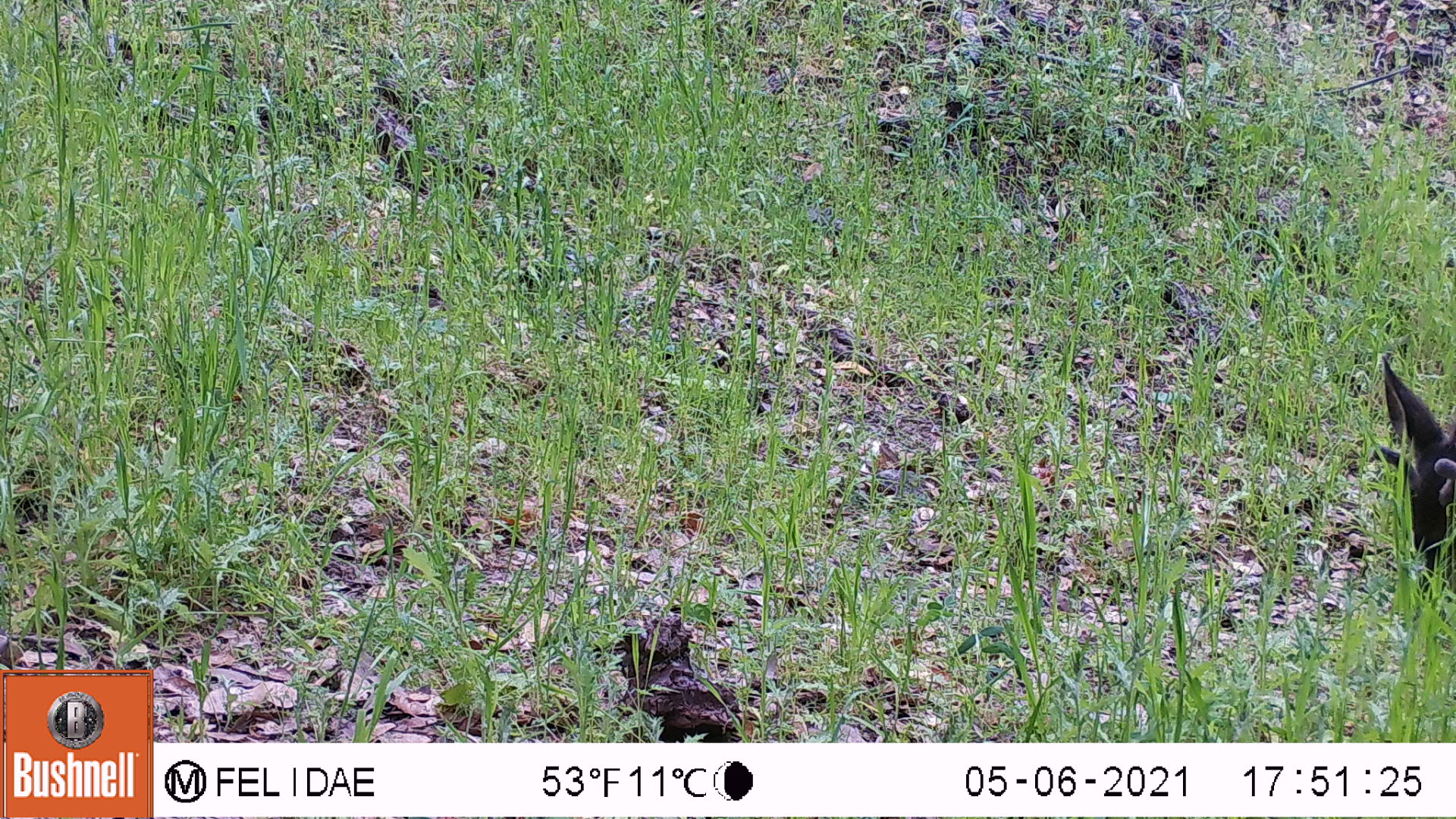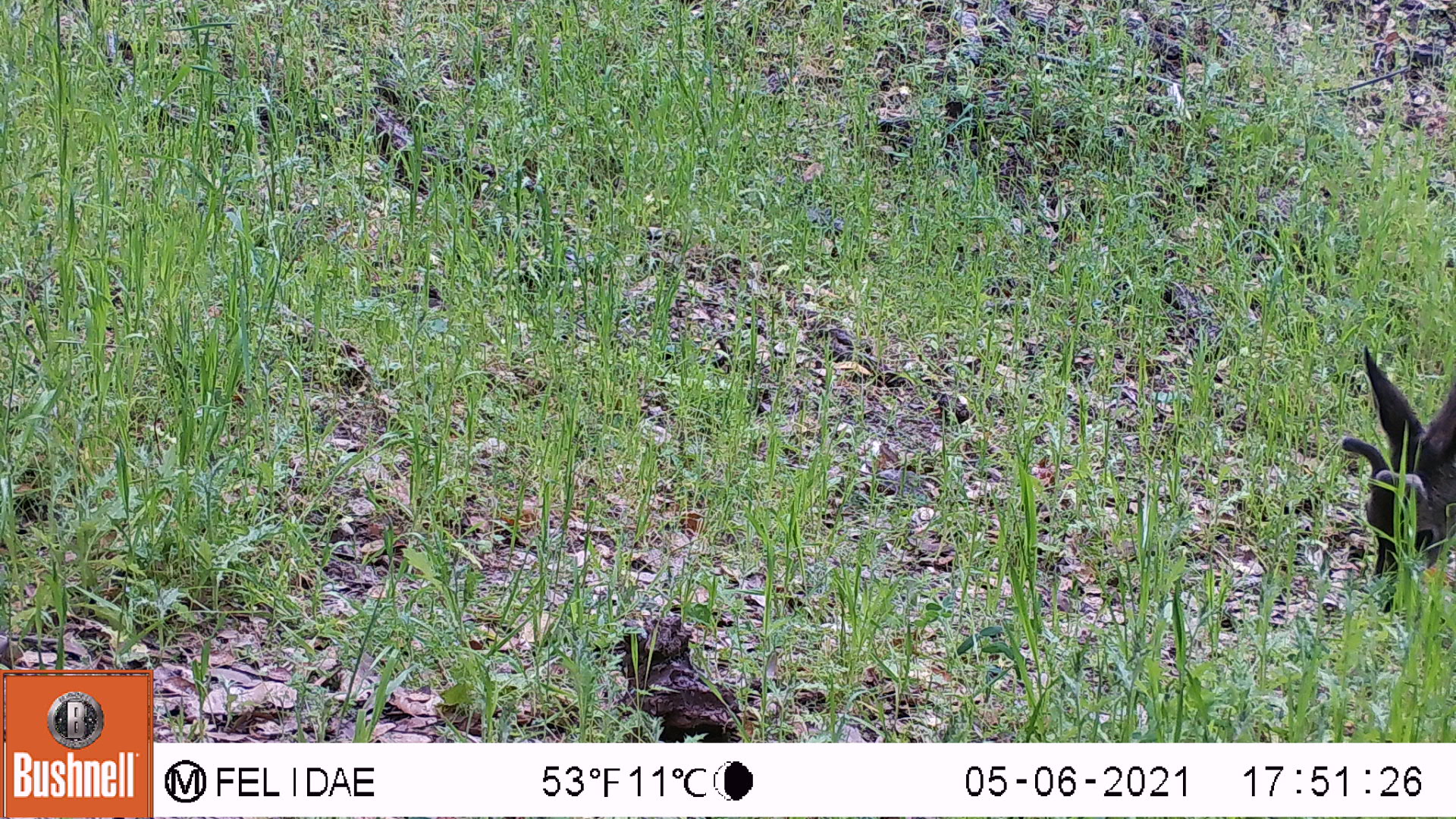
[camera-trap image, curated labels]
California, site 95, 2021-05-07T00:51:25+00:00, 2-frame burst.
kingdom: Animalia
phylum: Chordata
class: Mammalia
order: Artiodactyla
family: Cervidae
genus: Odocoileus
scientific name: Odocoileus hemionus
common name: mule deer